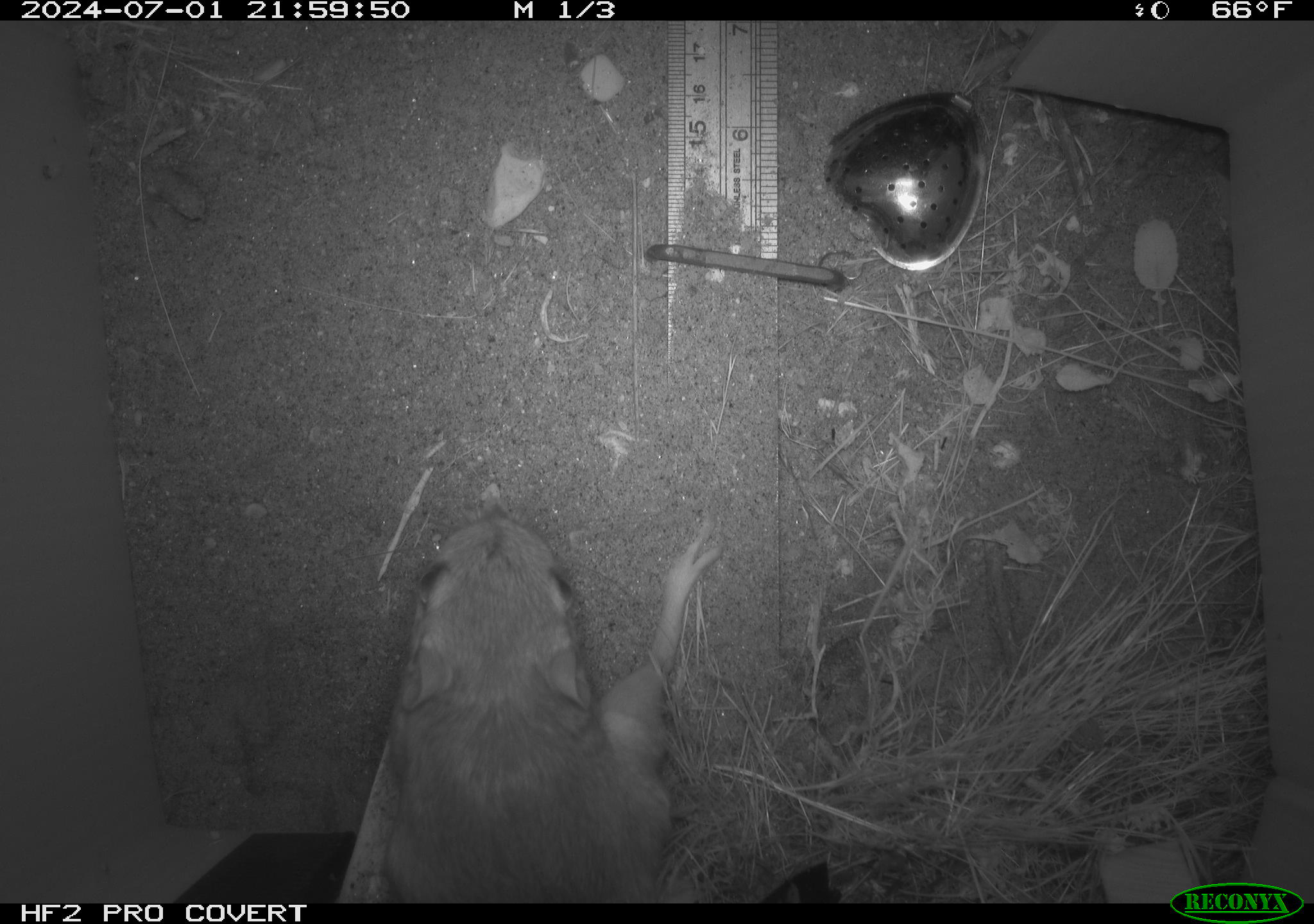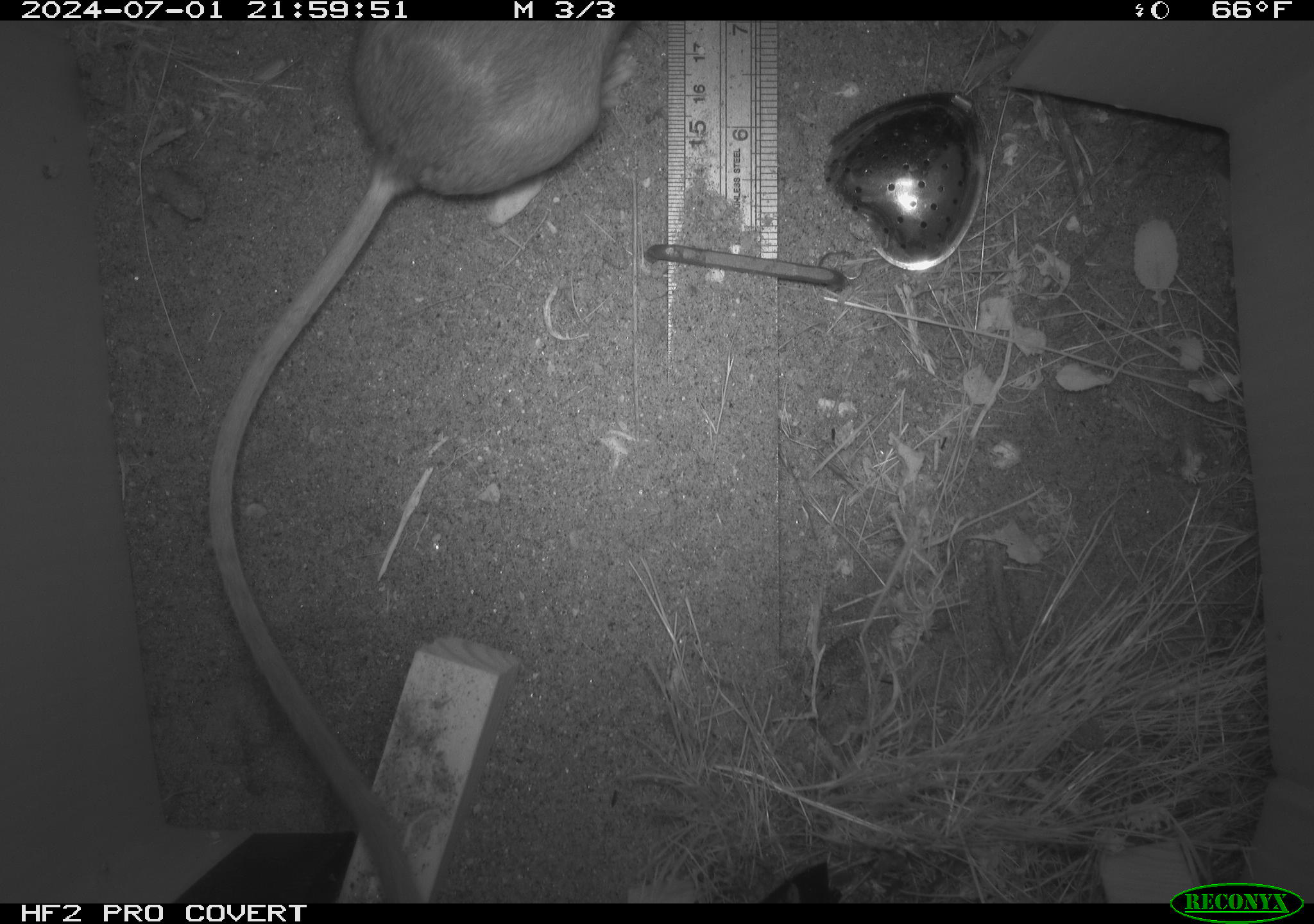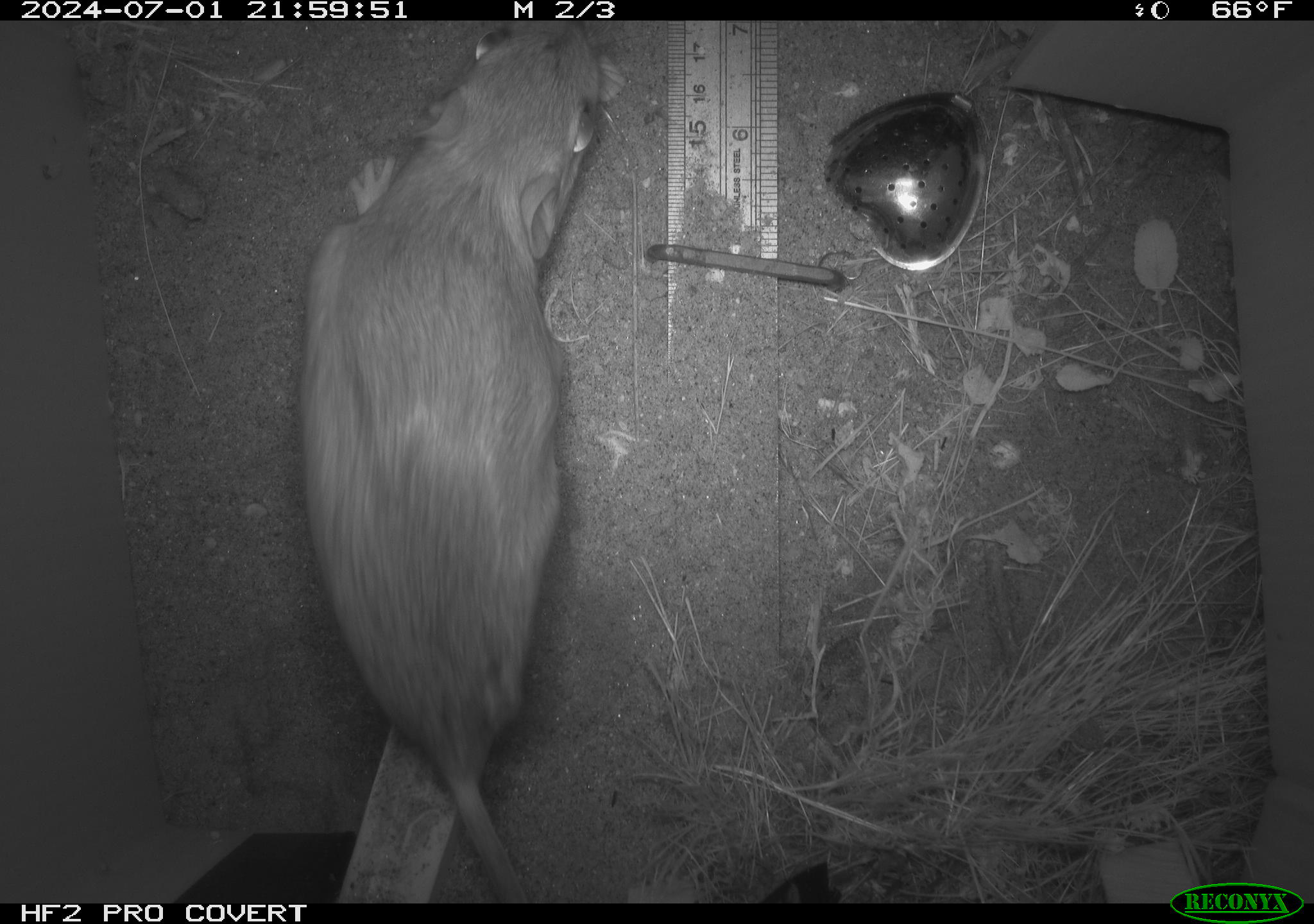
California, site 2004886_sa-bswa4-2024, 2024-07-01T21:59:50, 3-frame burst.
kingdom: Animalia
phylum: Chordata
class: Mammalia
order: Rodentia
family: Heteromyidae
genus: Dipodomys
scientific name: Dipodomys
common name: kangaroo rats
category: dipodomys species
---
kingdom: Animalia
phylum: Chordata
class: Mammalia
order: Rodentia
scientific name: Rodentia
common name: rodent